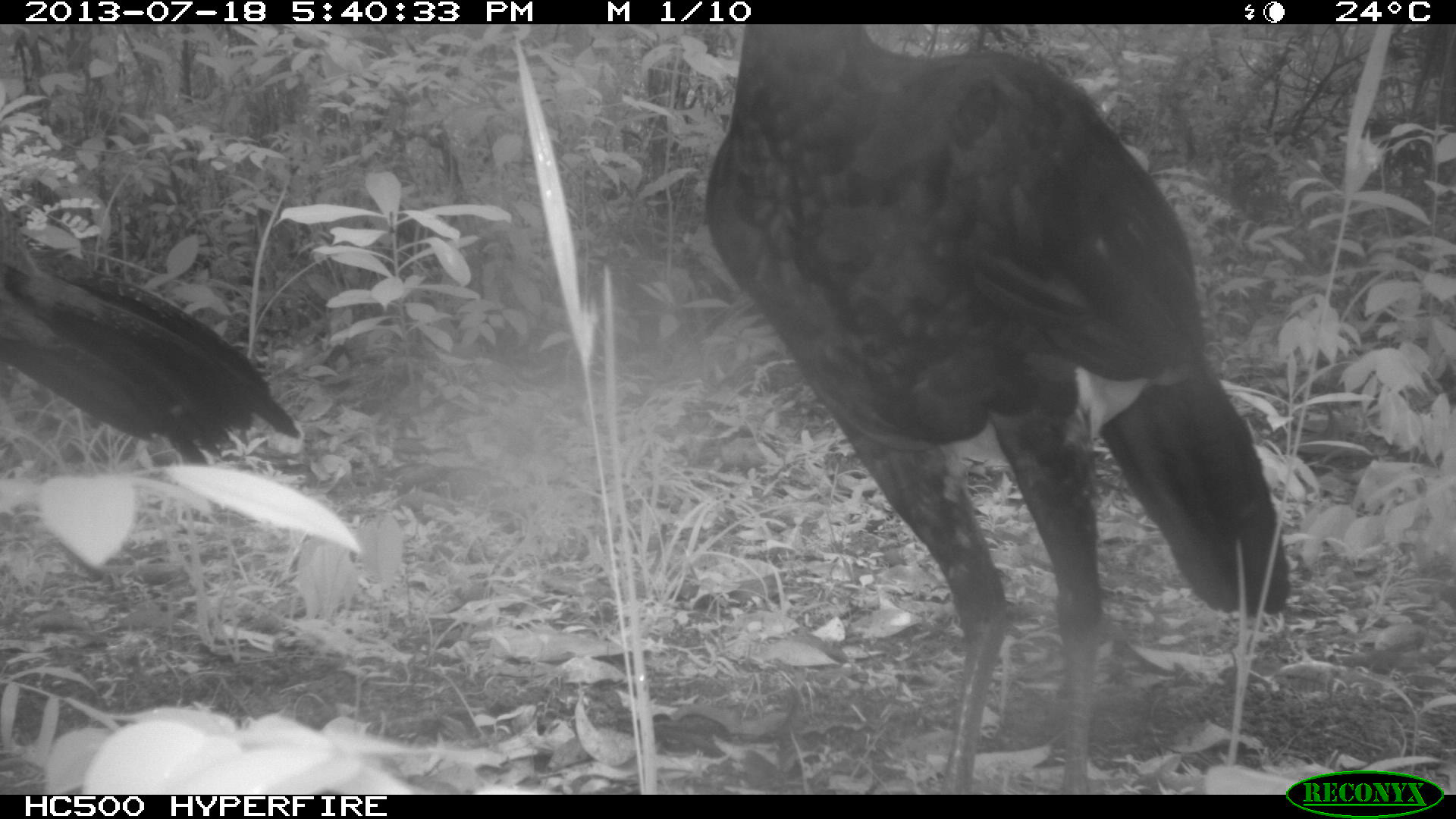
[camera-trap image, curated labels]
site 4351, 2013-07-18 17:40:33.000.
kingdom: Animalia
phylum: Chordata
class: Aves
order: Galliformes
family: Cracidae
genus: Crax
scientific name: Crax rubra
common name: great curassow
Crax rubra (great curassow), count 4.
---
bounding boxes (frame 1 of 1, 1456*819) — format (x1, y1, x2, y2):
crax rubra: (703, 23, 1290, 794); (0, 198, 302, 467)